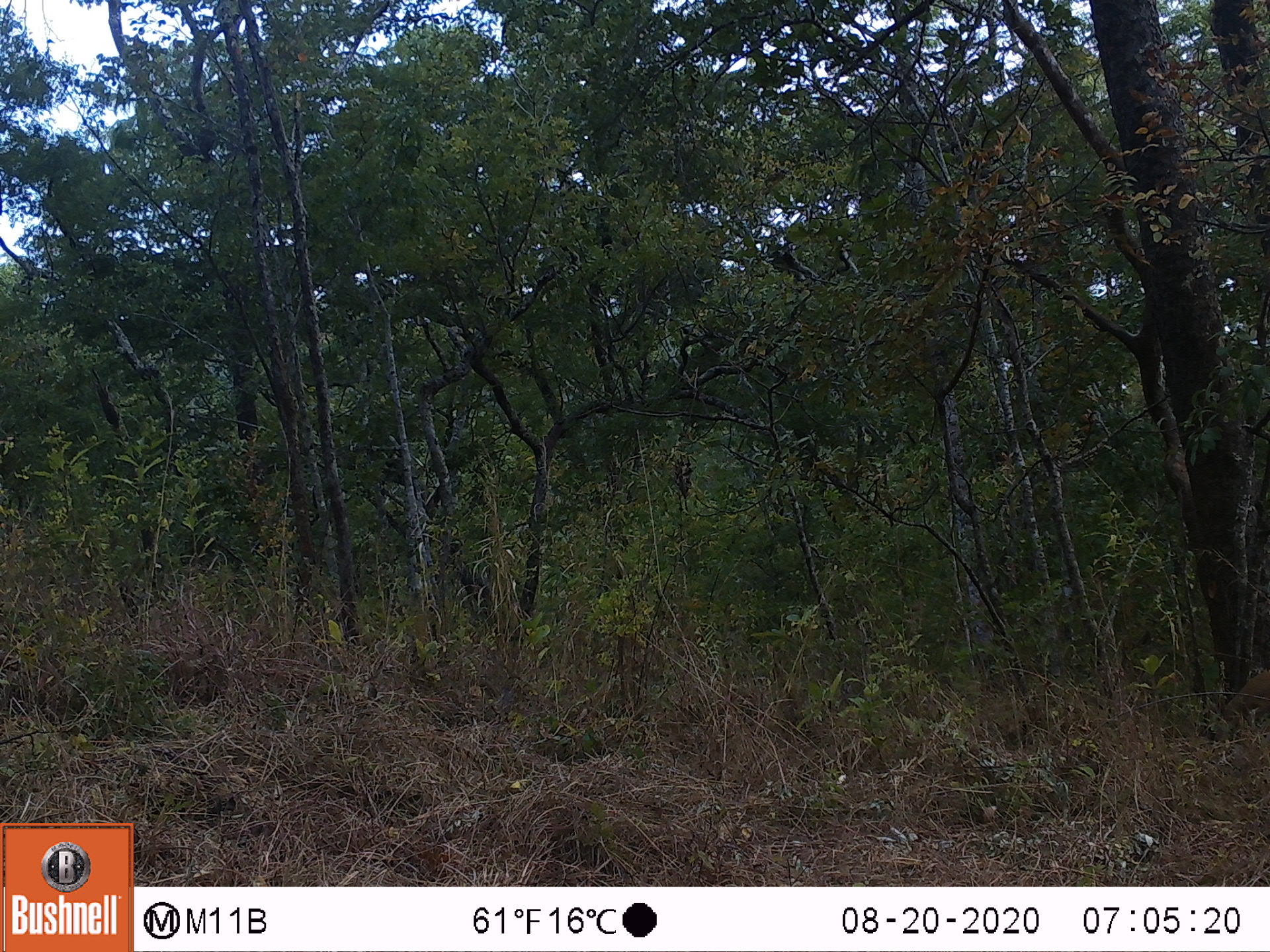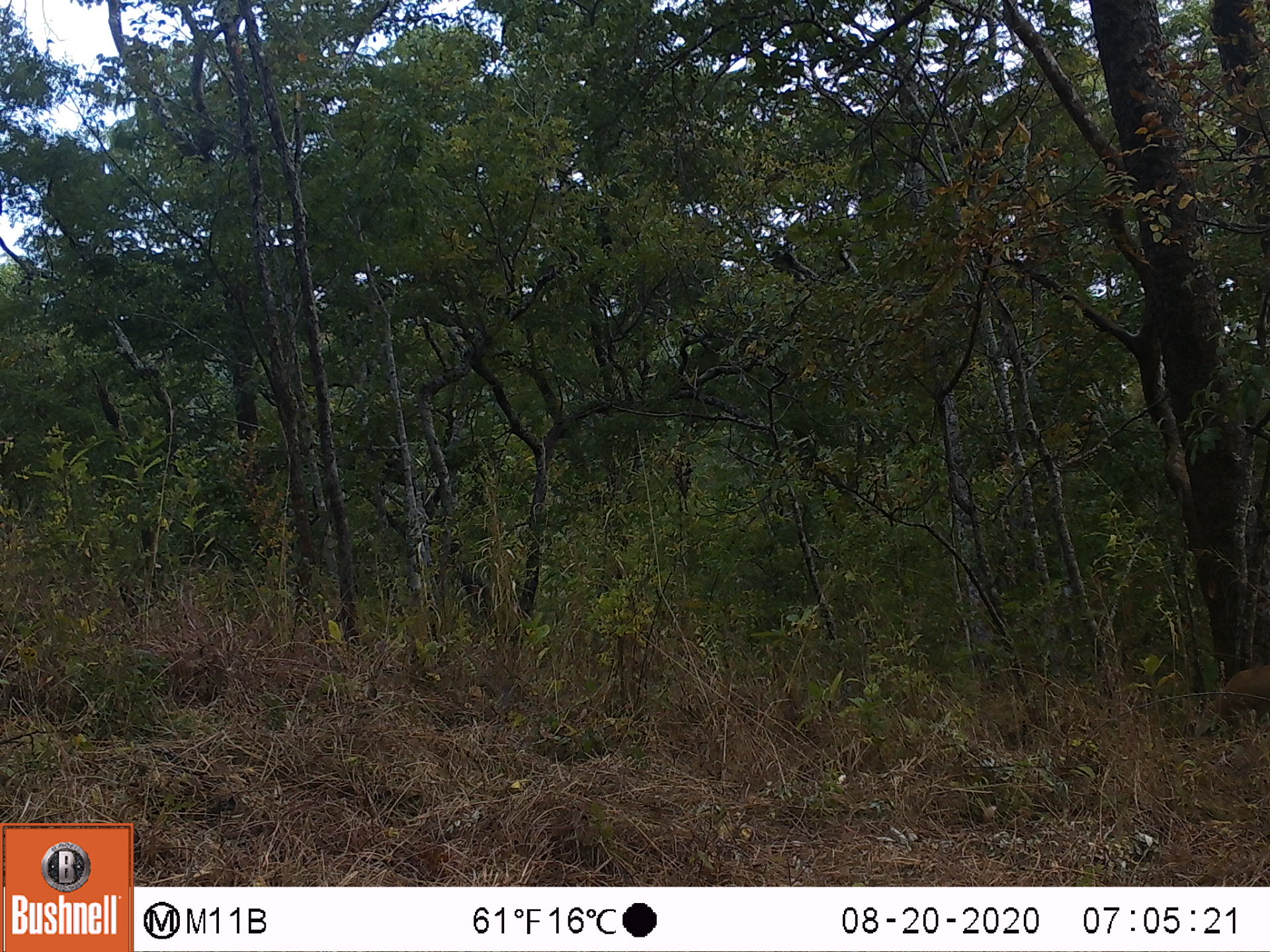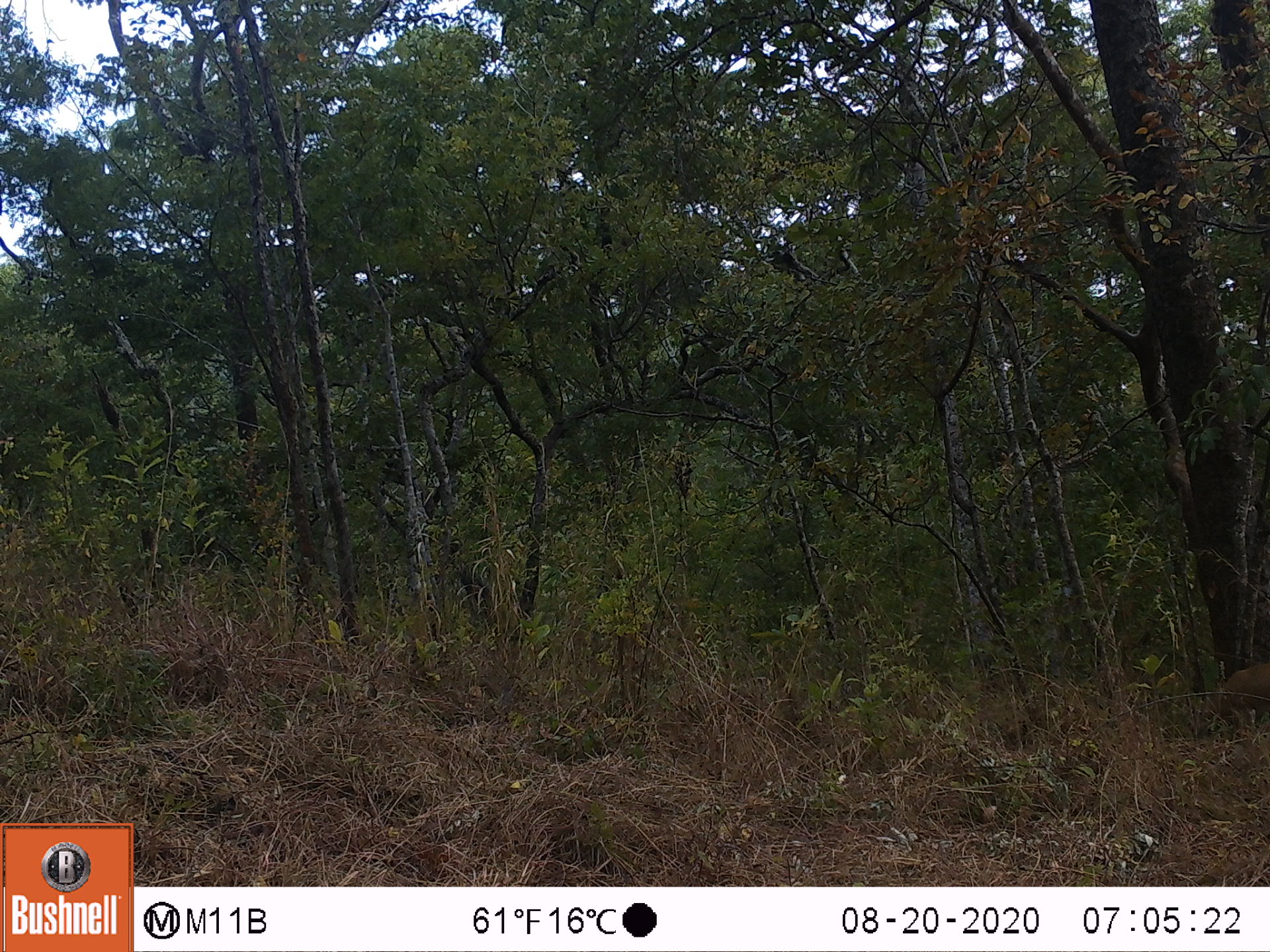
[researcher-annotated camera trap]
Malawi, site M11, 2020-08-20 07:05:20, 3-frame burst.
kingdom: Animalia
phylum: Chordata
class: Mammalia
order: Artiodactyla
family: Bovidae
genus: Sylvicapra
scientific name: Sylvicapra grimmia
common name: common duiker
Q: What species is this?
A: Common duiker (Sylvicapra grimmia).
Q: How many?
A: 1.